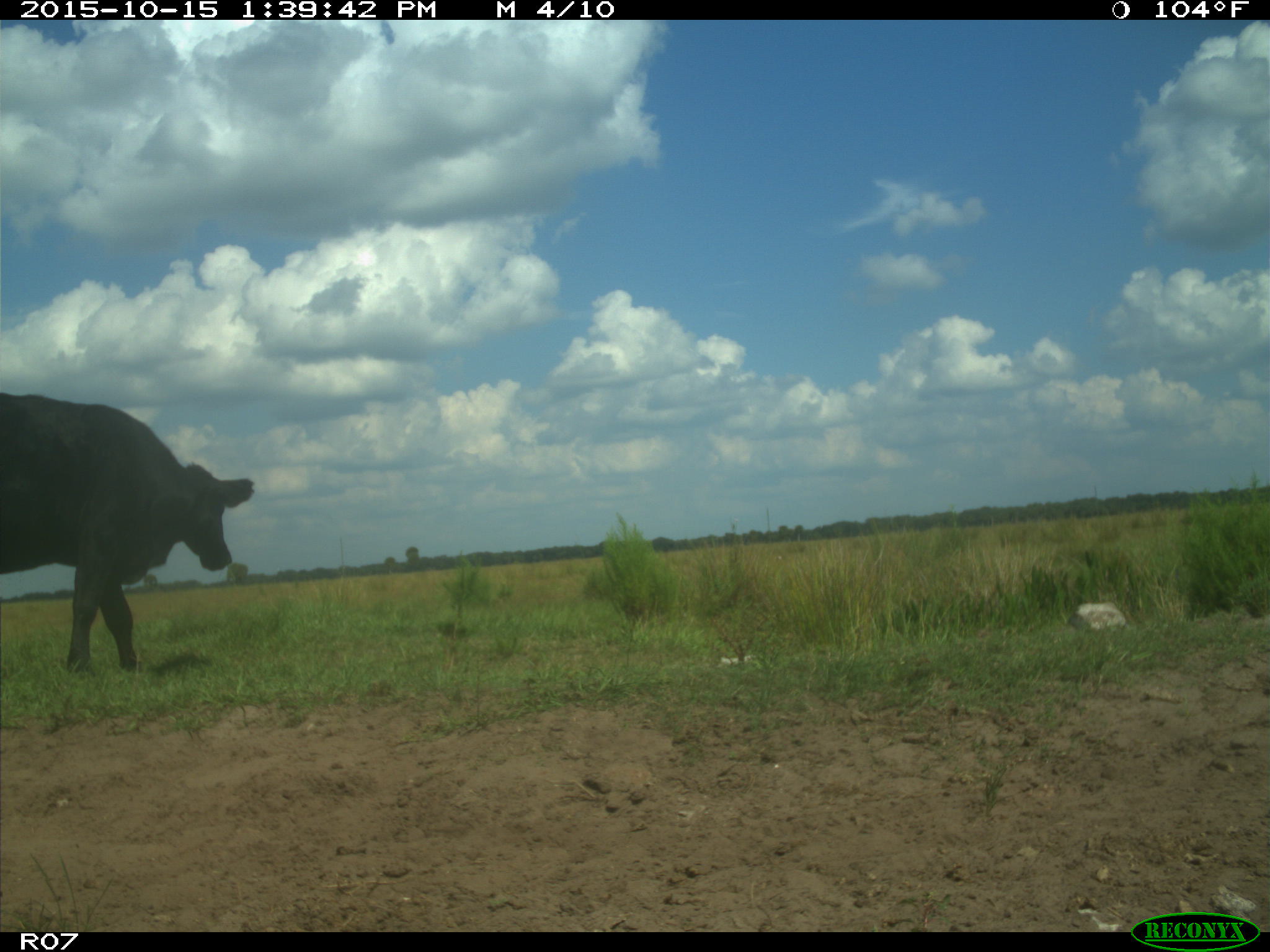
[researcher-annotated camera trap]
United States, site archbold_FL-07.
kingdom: Animalia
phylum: Chordata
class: Mammalia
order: Artiodactyla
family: Bovidae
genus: Bos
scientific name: Bos taurus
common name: domestic cow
Bos taurus (domestic cow).